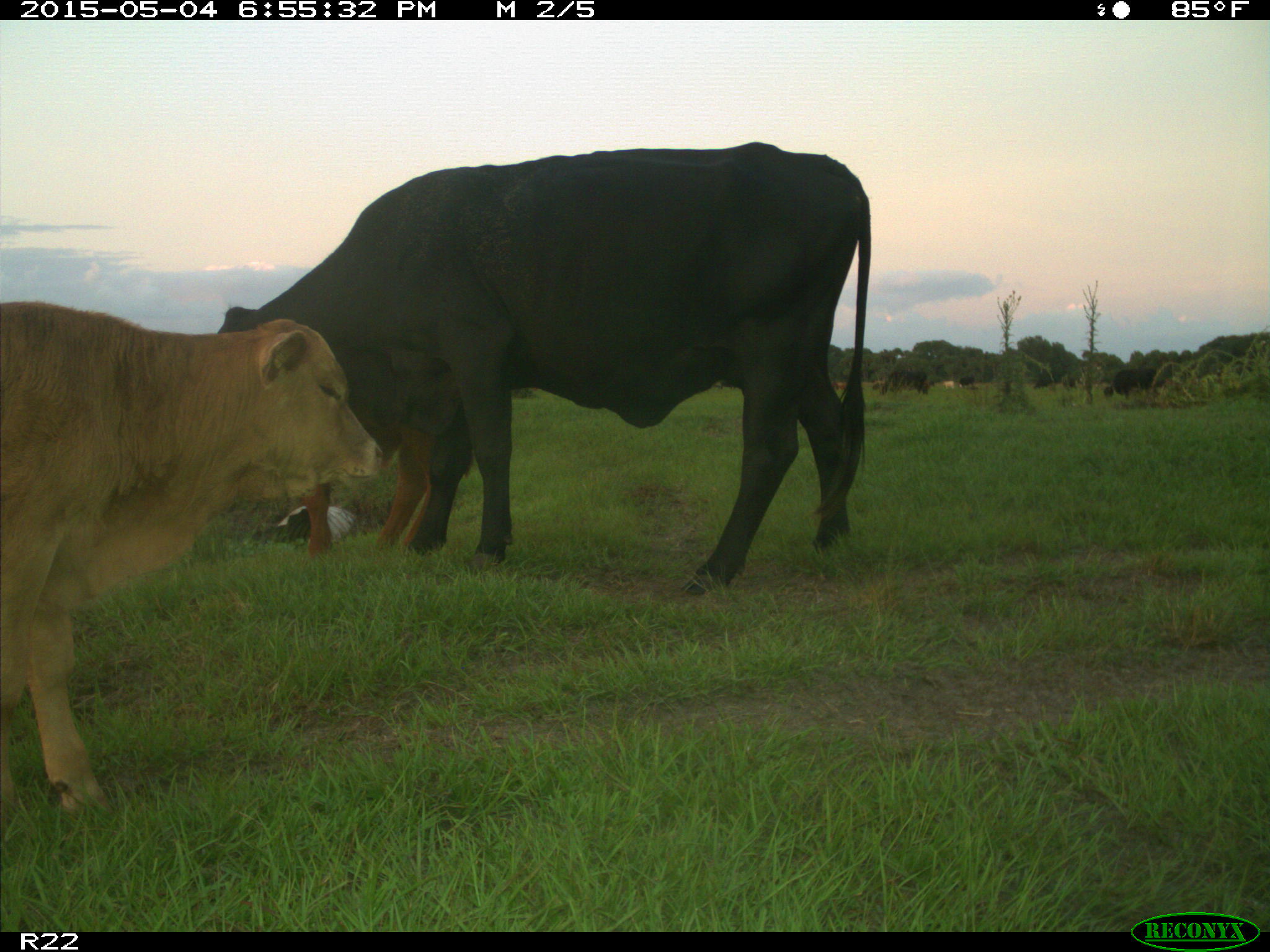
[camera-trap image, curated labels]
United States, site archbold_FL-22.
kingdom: Animalia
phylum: Chordata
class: Mammalia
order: Artiodactyla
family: Bovidae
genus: Bos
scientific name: Bos taurus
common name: domestic cow